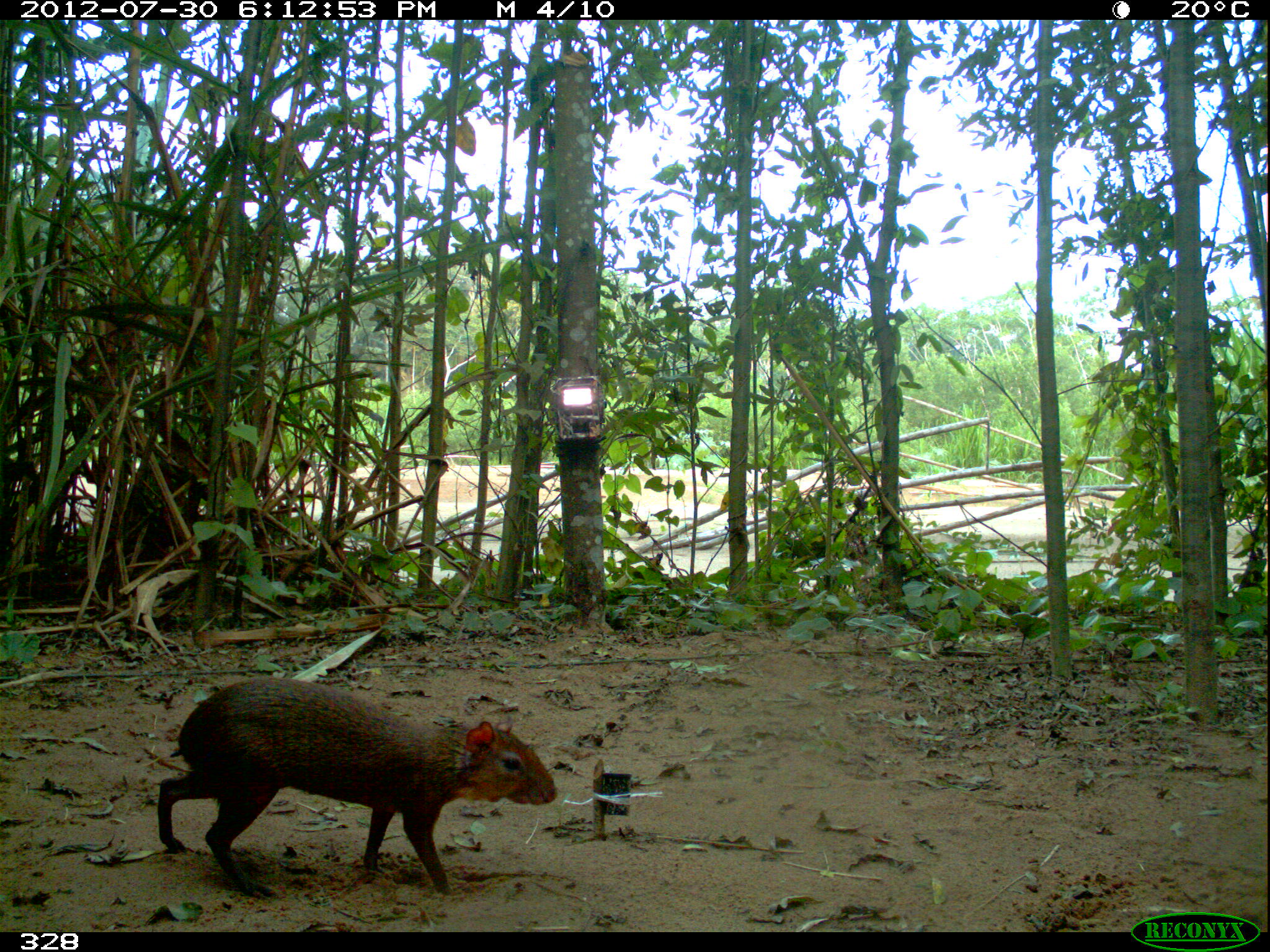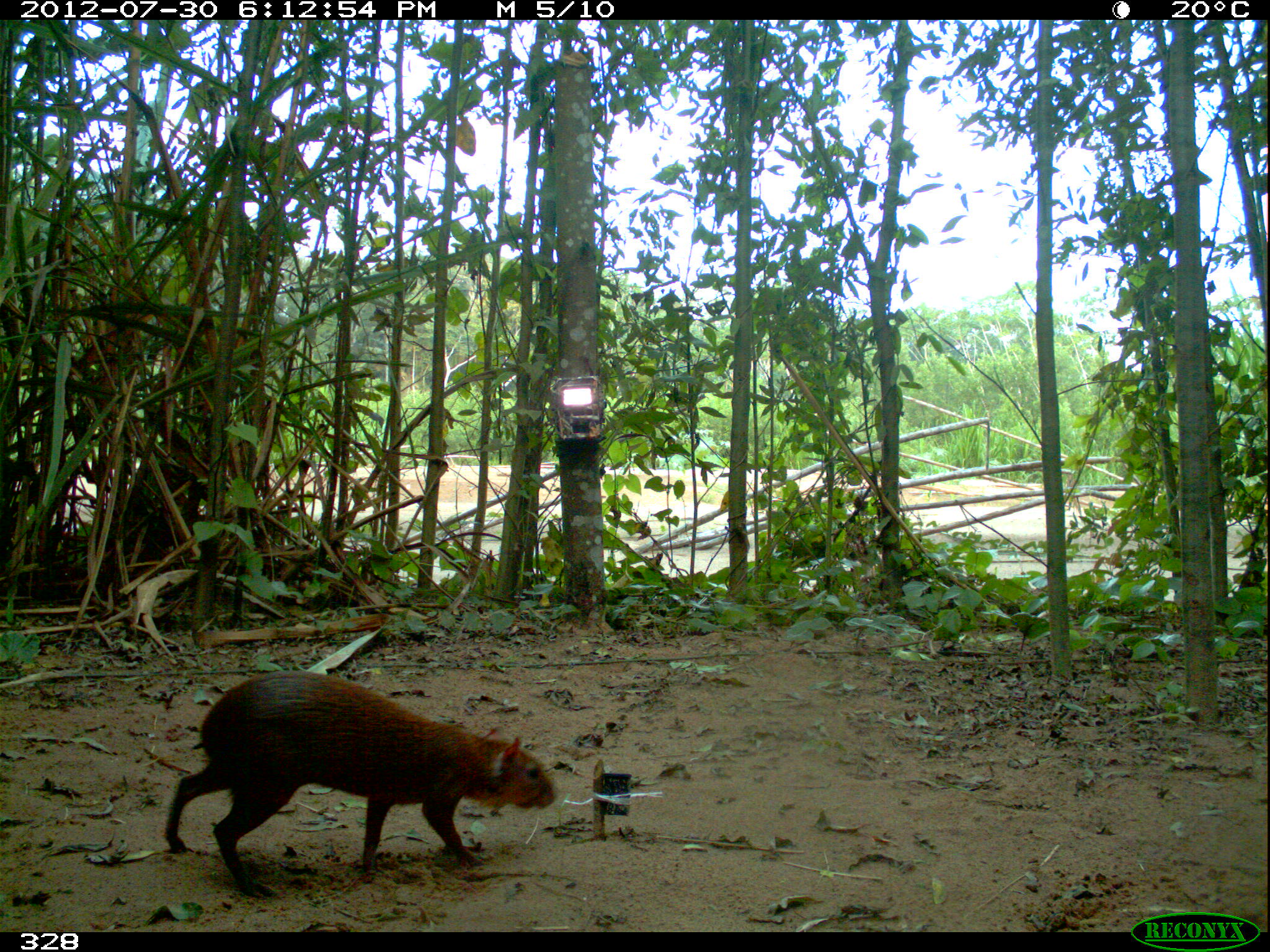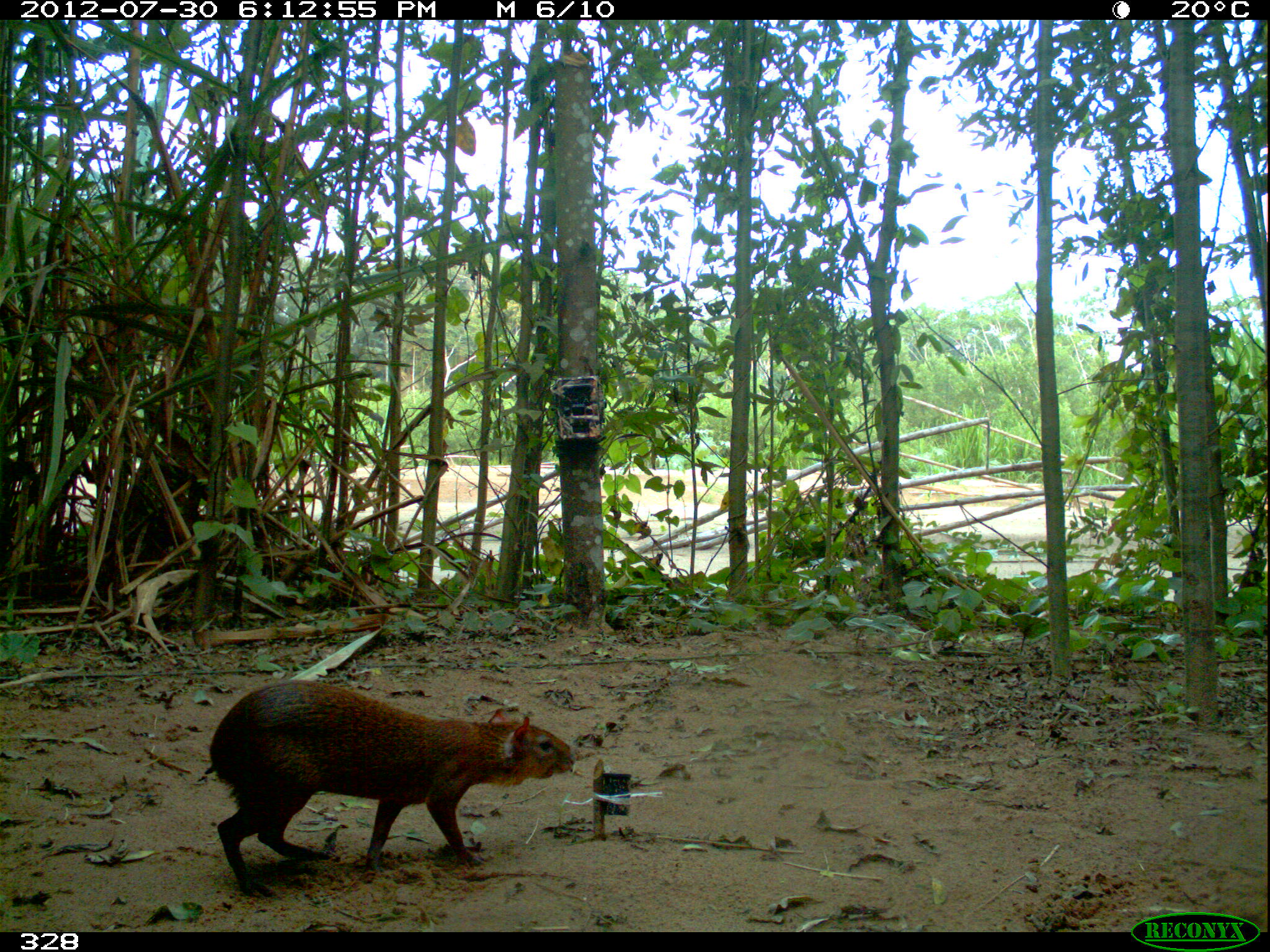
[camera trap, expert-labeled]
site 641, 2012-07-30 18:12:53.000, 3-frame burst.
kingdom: Animalia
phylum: Chordata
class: Mammalia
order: Rodentia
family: Dasyproctidae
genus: Dasyprocta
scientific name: Dasyprocta punctata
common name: central american agouti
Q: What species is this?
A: Dasyprocta punctata (central american agouti).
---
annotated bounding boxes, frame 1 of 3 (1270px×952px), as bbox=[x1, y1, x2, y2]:
dasyprocta punctata: bbox=[150, 674, 559, 898]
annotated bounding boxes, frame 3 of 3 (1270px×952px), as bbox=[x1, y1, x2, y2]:
dasyprocta punctata: bbox=[207, 678, 574, 898]